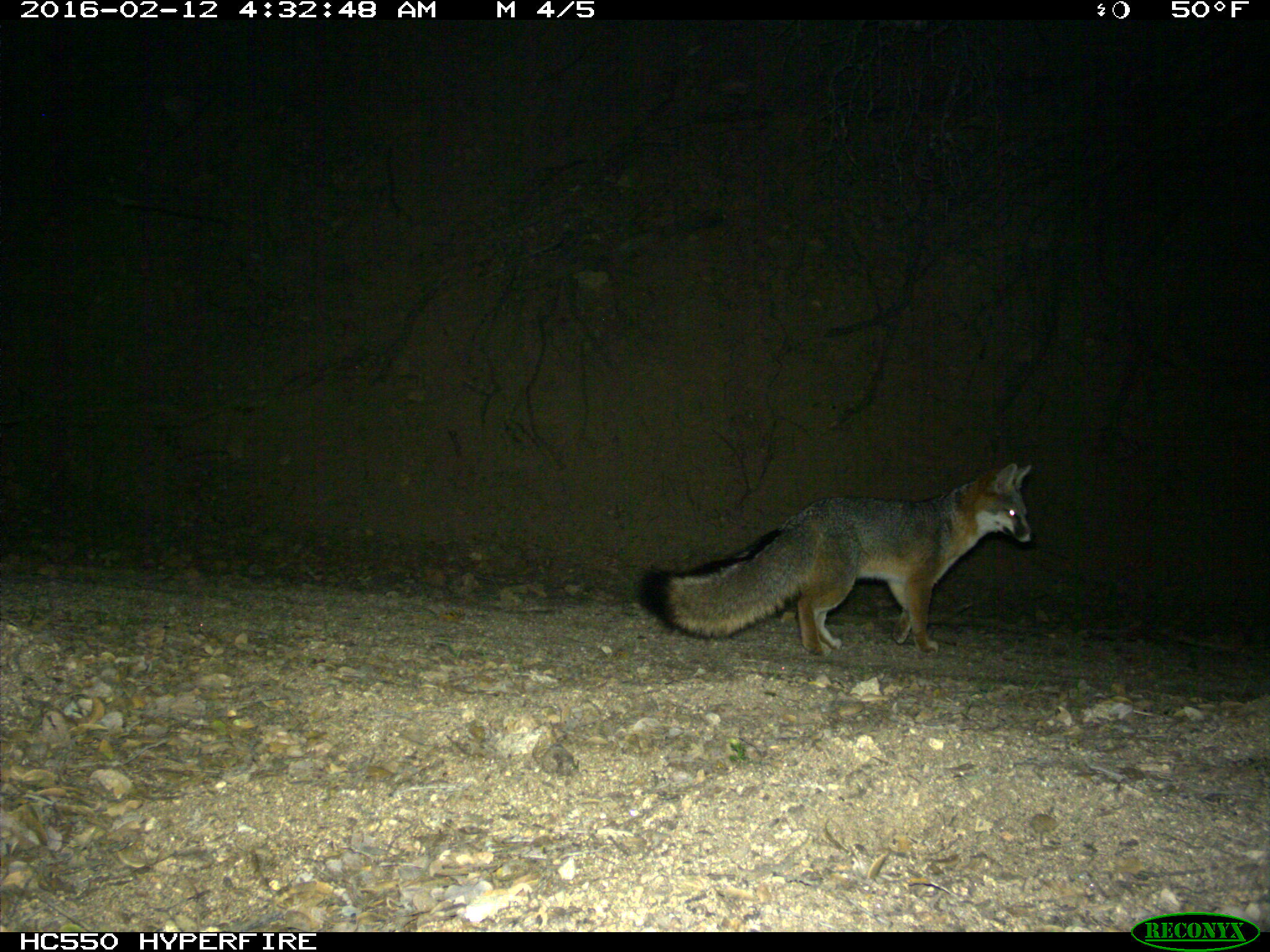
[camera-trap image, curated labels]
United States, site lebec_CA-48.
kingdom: Animalia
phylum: Chordata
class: Mammalia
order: Carnivora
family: Canidae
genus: Urocyon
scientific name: Urocyon cinereoargenteus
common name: gray fox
Urocyon cinereoargenteus (gray fox).